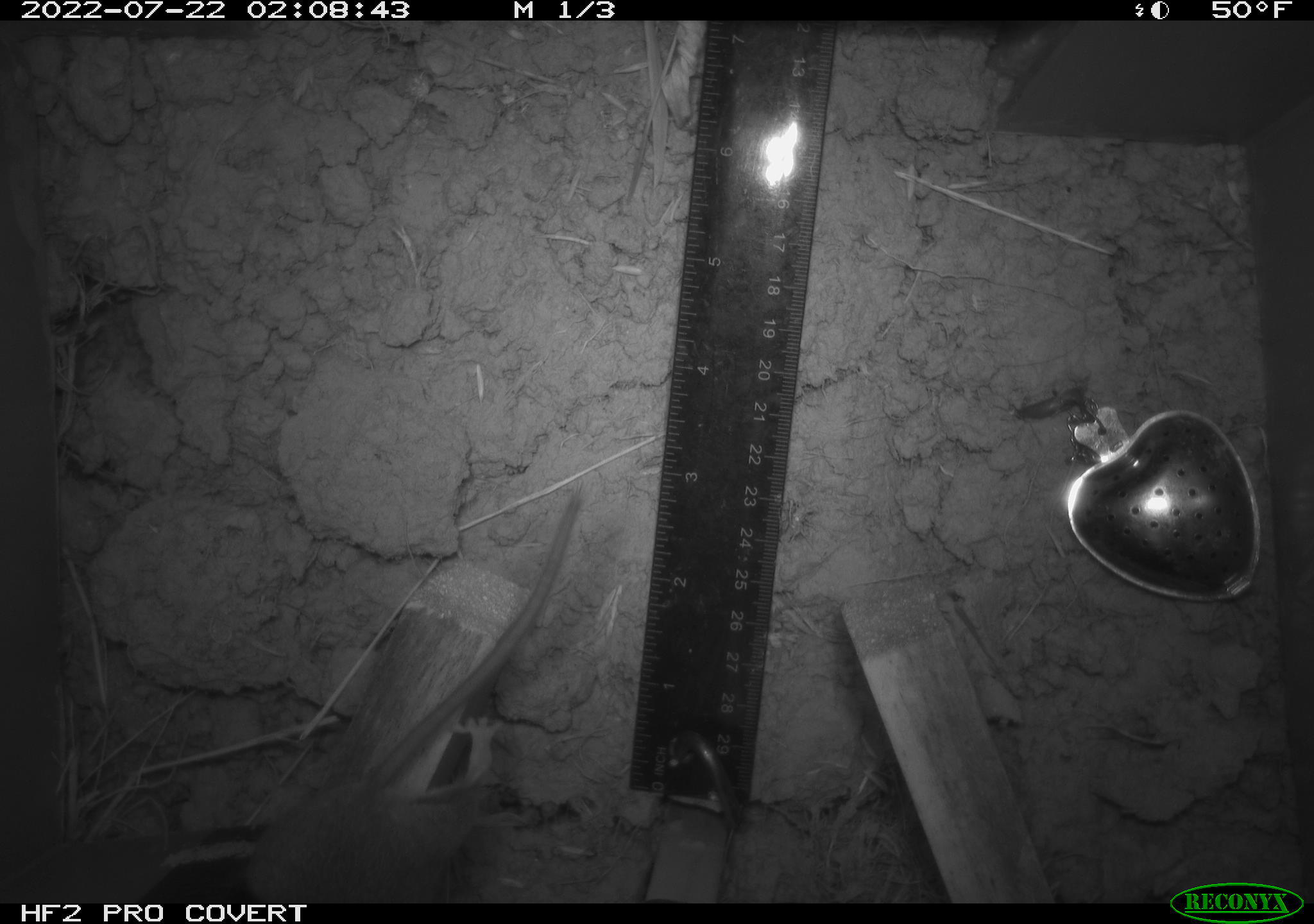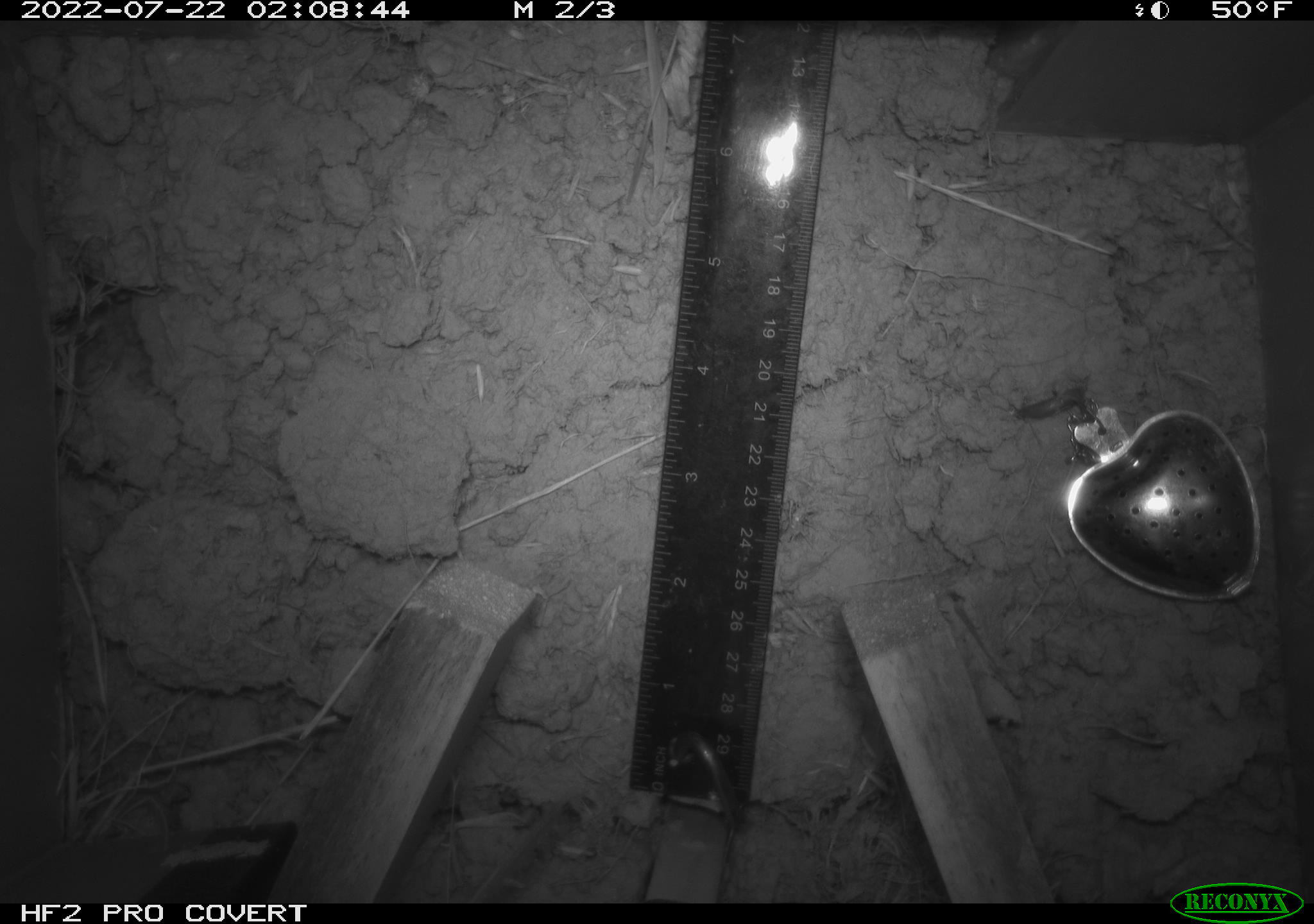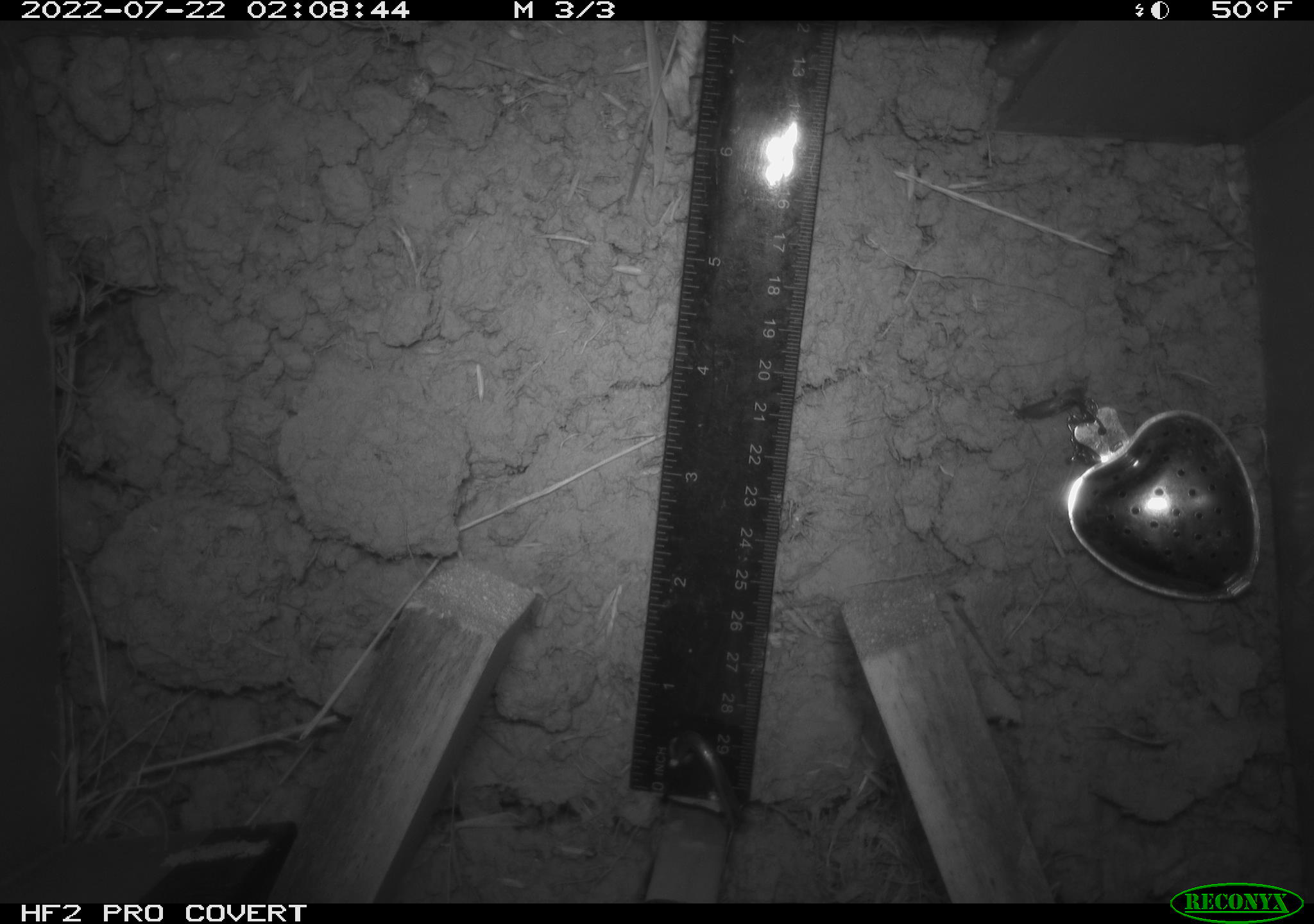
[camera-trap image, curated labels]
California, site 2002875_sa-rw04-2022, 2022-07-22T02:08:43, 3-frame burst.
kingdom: Animalia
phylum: Chordata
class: Mammalia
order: Rodentia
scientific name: Rodentia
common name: mouse species